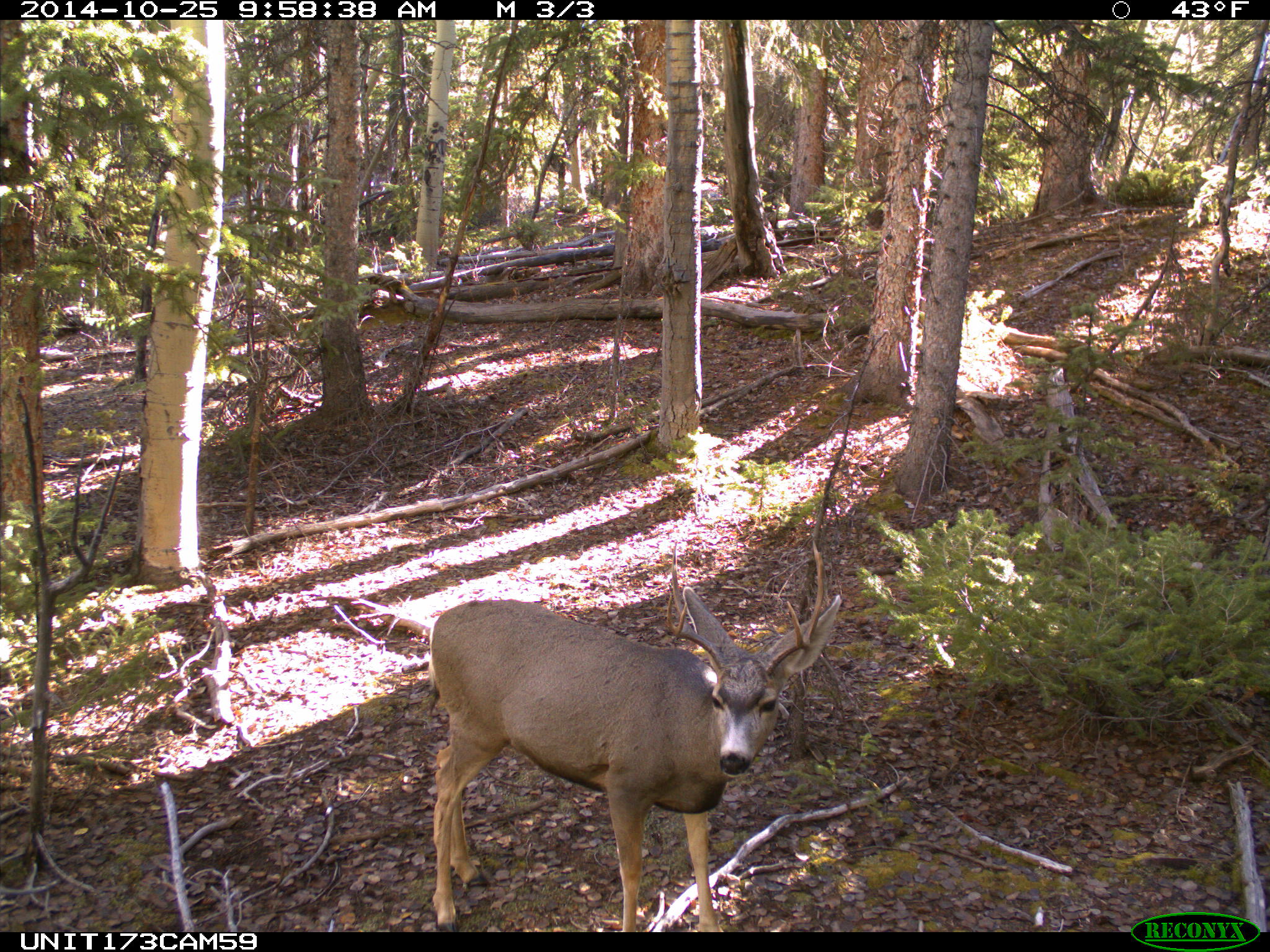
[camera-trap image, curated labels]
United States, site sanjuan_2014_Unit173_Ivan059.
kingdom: Animalia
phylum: Chordata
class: Mammalia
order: Artiodactyla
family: Cervidae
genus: Odocoileus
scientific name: Odocoileus hemionus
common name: mule deer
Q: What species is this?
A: Odocoileus hemionus (mule deer).